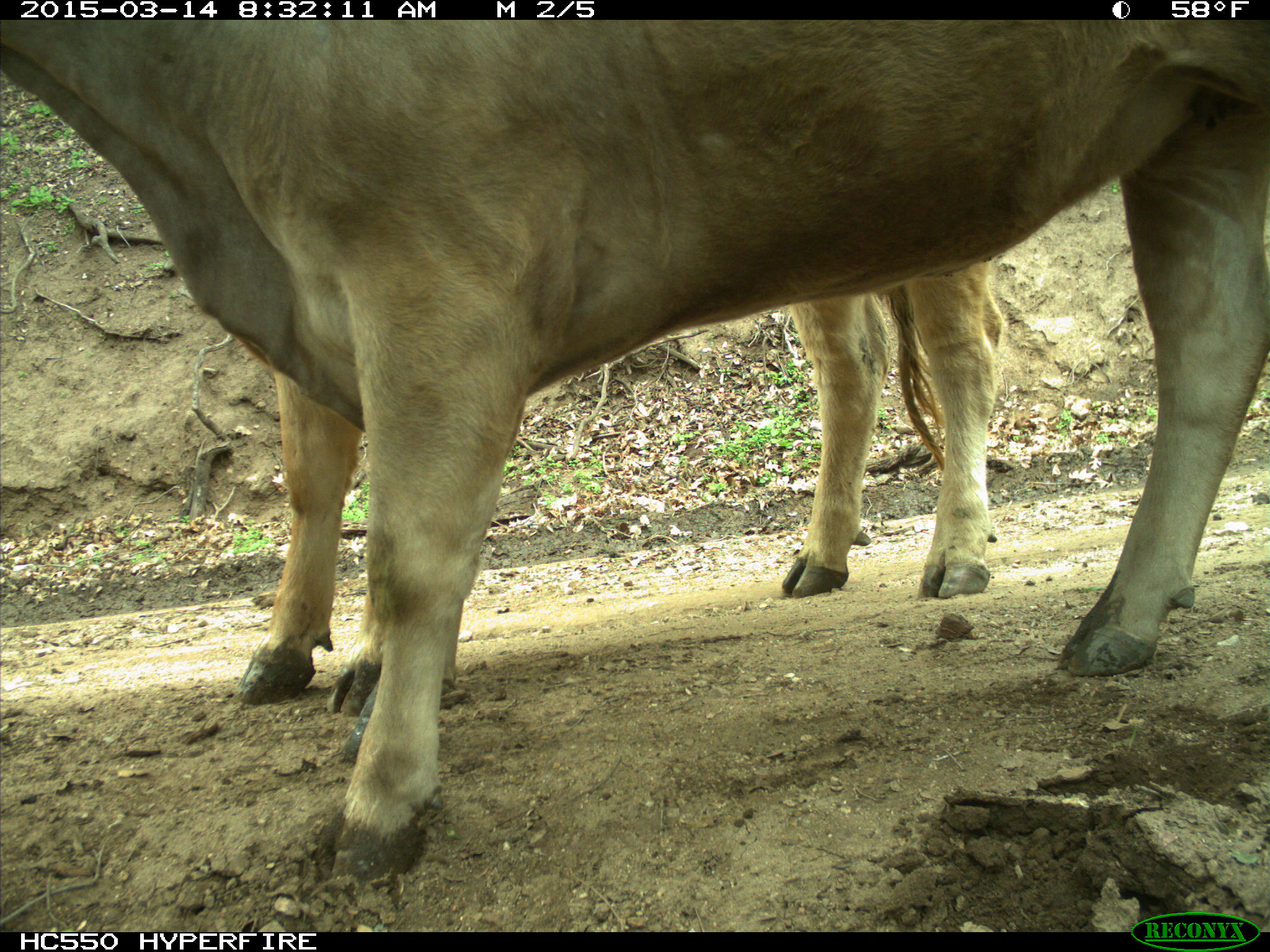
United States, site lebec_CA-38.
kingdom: Animalia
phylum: Chordata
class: Mammalia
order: Artiodactyla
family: Bovidae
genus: Bos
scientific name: Bos taurus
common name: domestic cow